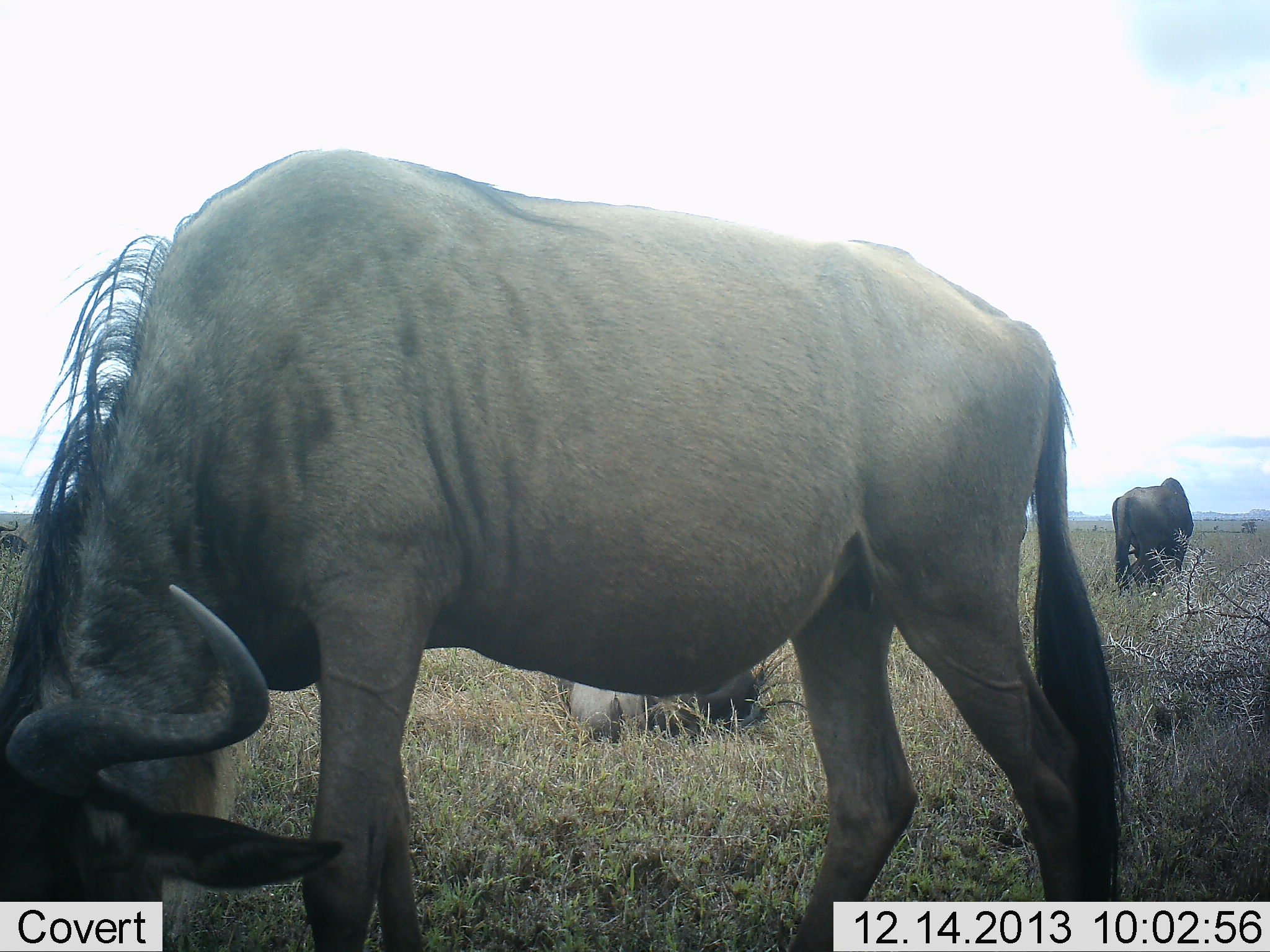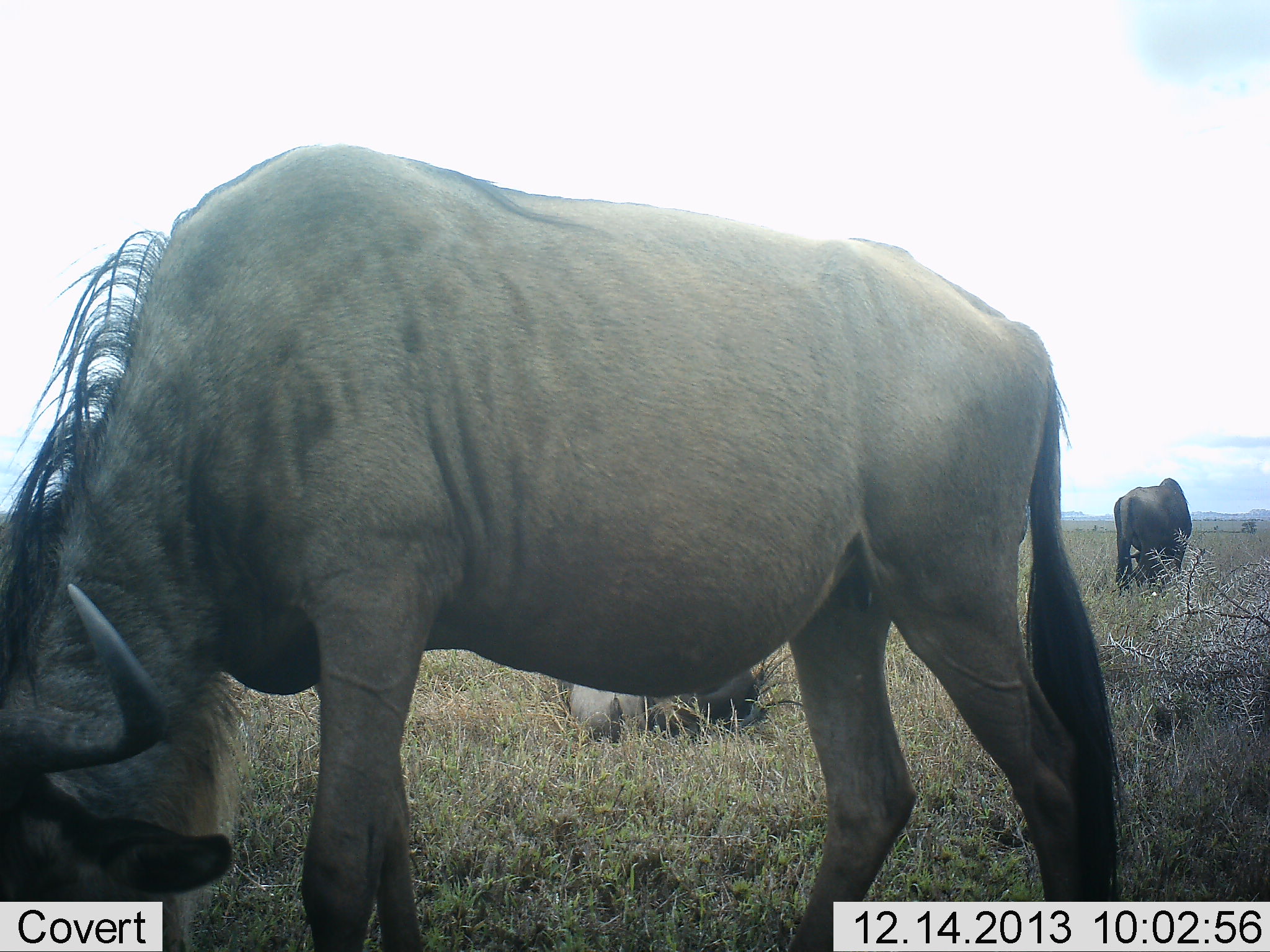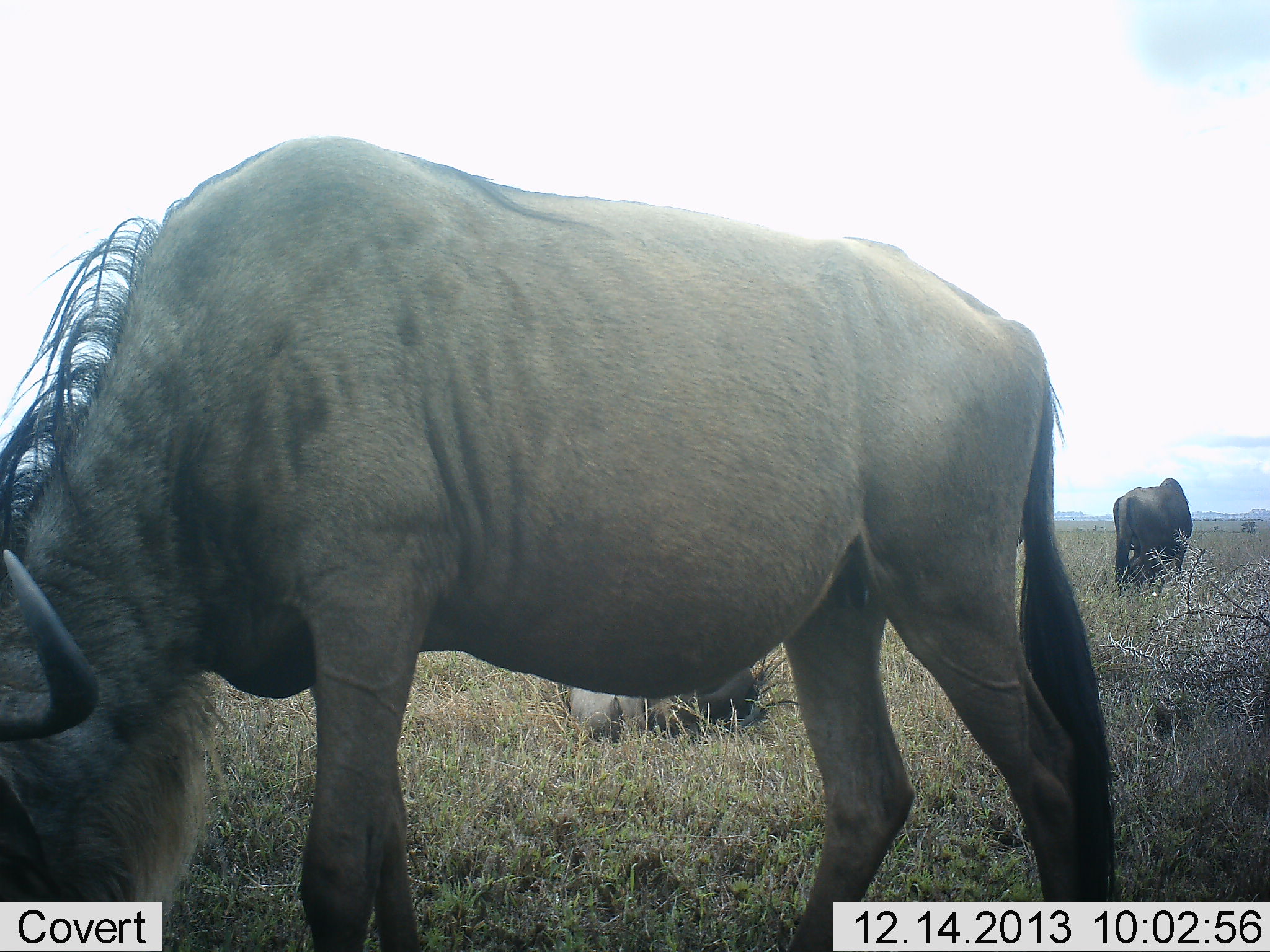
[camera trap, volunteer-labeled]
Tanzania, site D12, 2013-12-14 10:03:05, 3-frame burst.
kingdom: Animalia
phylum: Chordata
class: Mammalia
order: Artiodactyla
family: Bovidae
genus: Connochaetes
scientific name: Connochaetes taurinus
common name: blue wildebeest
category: wildebeest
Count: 3.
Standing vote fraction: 40%.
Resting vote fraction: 20%.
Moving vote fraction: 0%.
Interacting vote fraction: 0%.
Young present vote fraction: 0%.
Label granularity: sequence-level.